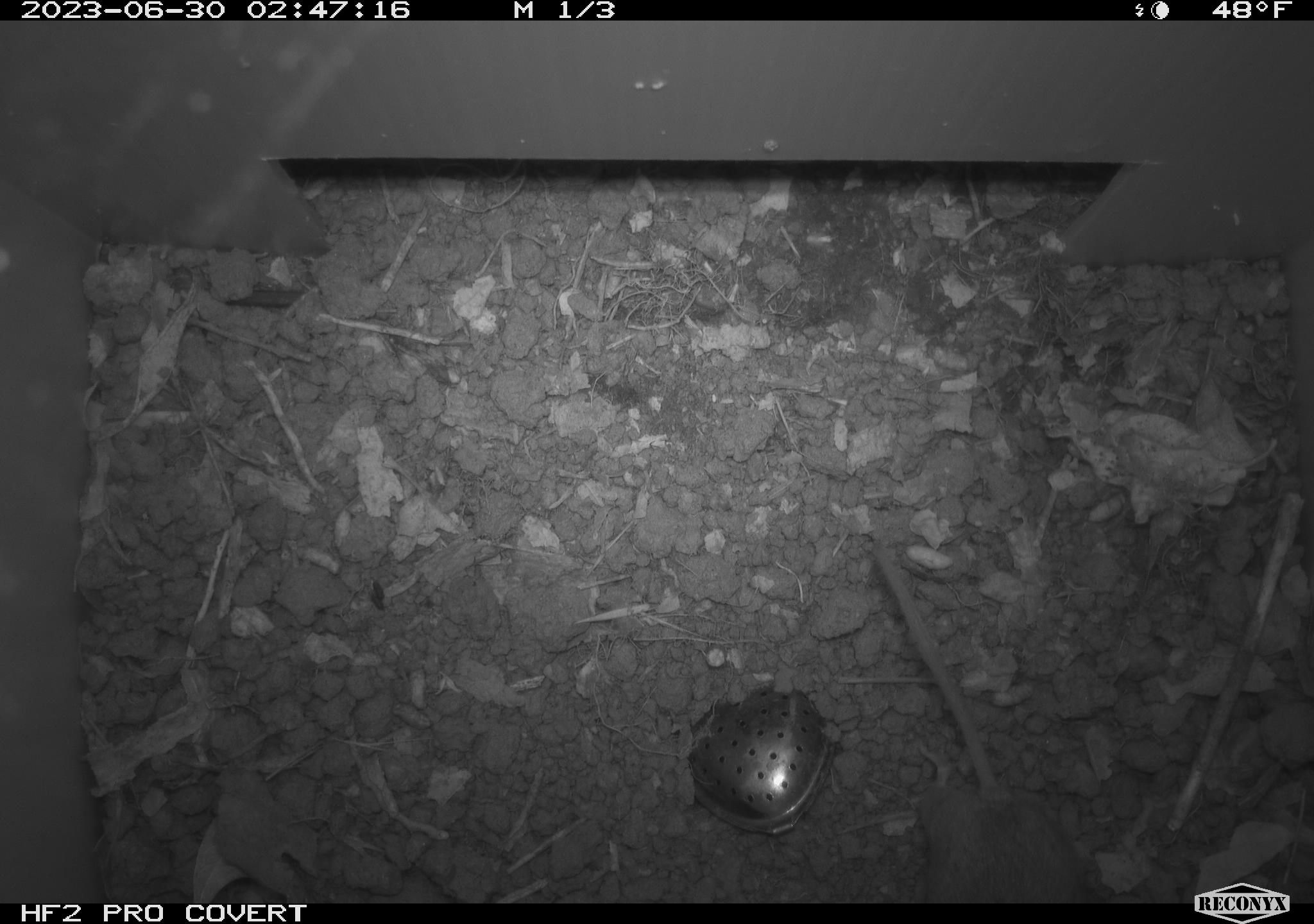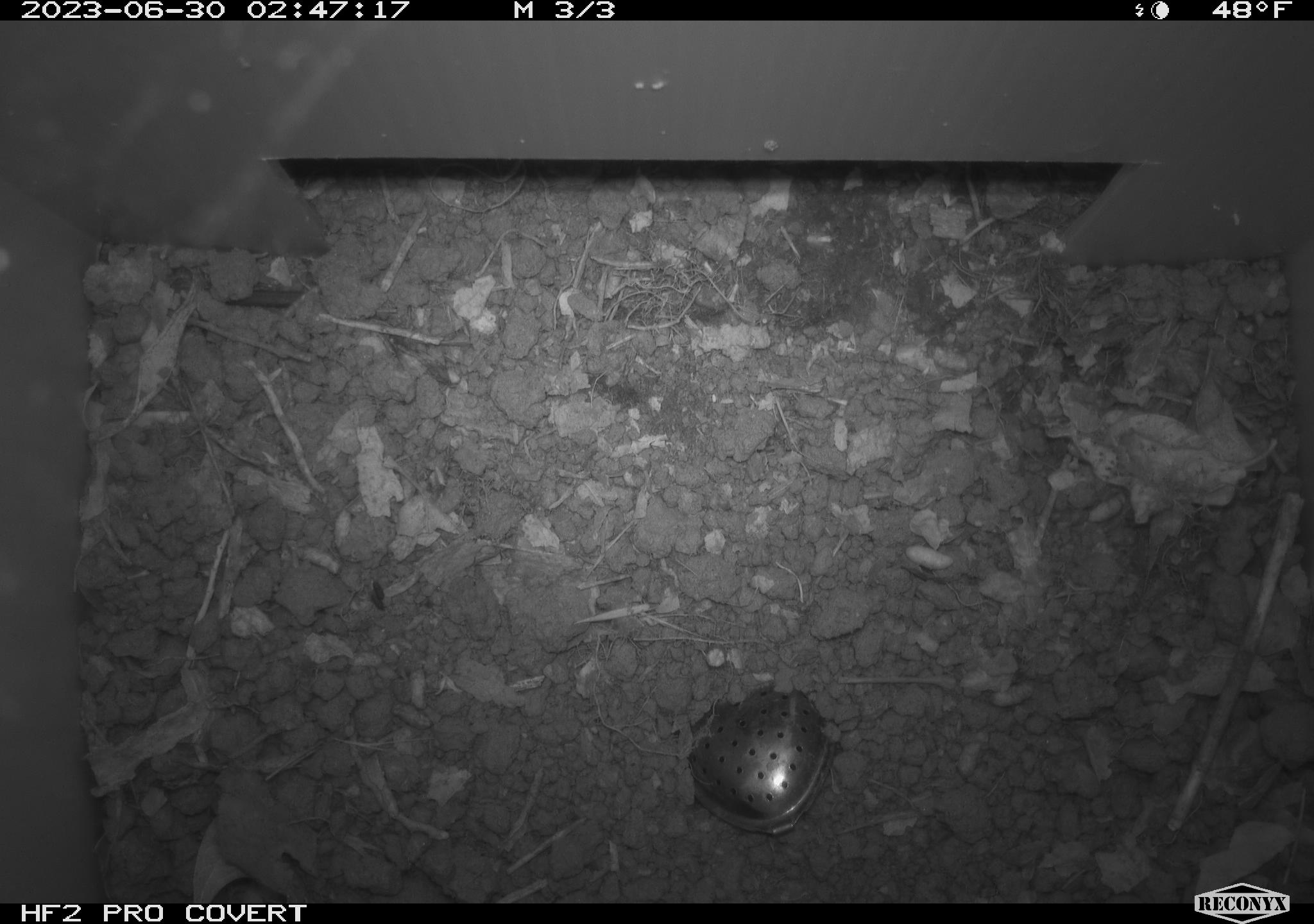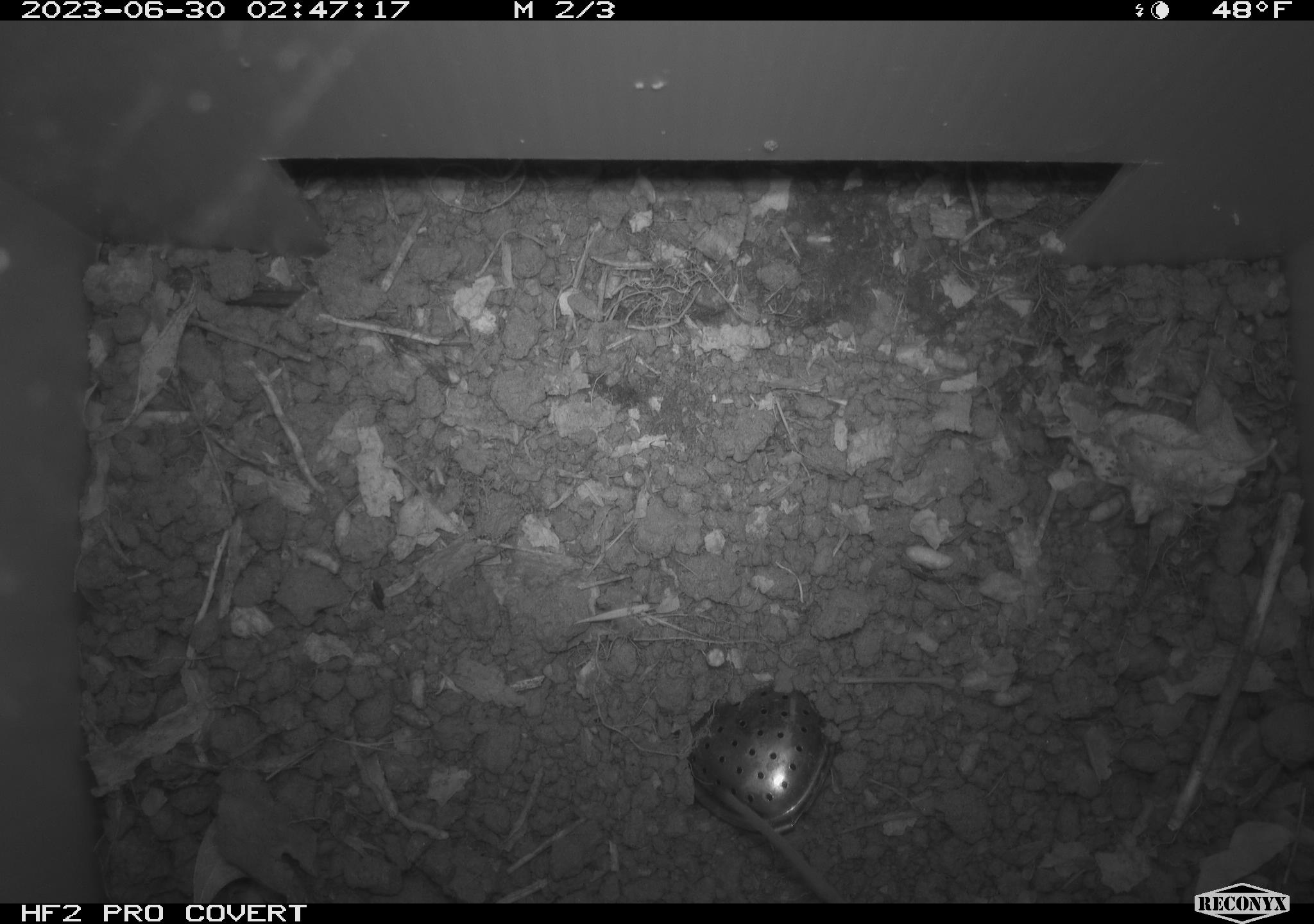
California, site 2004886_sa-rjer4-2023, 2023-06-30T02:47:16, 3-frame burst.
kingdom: Animalia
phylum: Chordata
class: Mammalia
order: Rodentia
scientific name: Rodentia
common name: mouse species